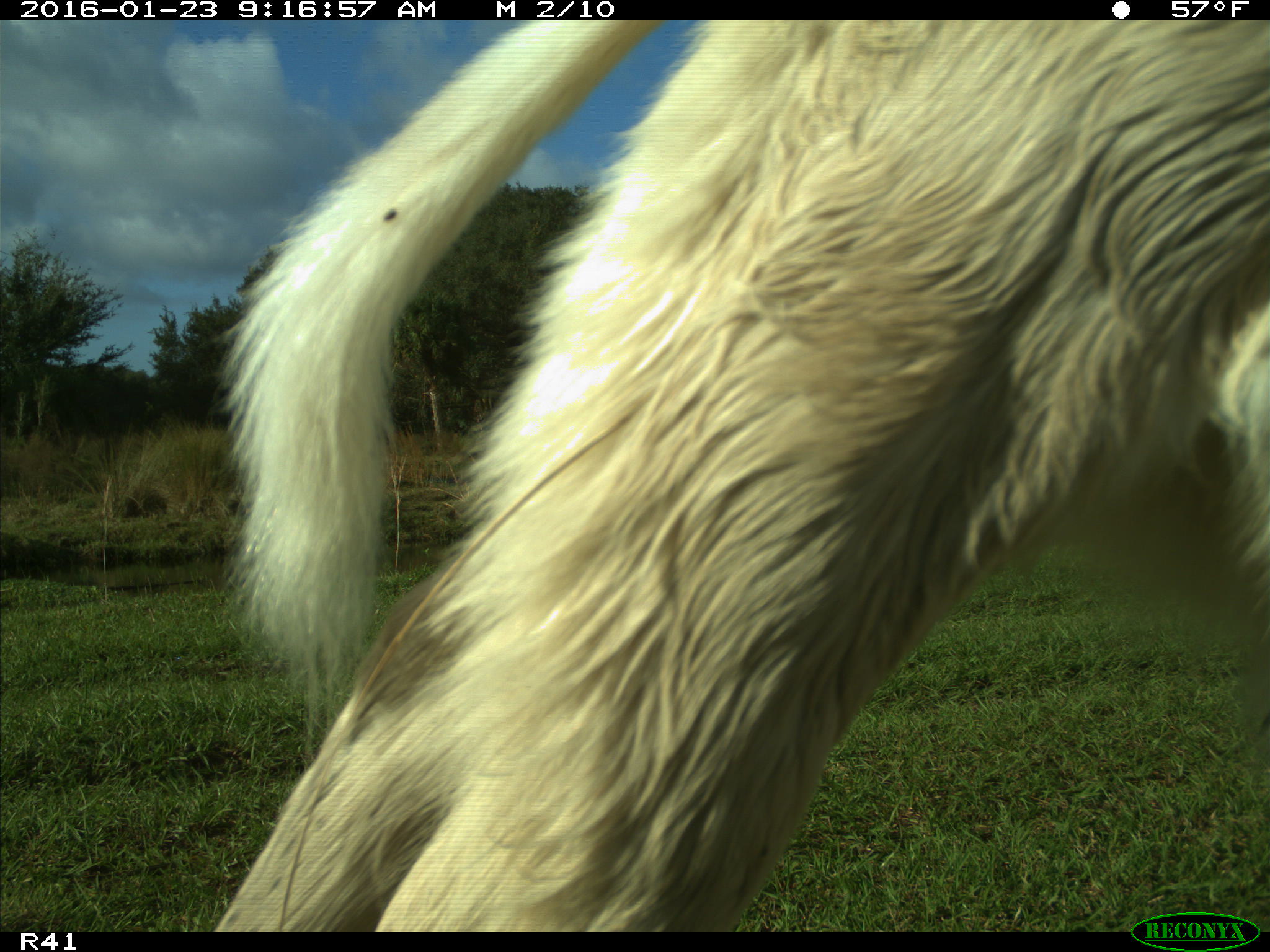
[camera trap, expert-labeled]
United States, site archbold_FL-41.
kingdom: Animalia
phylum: Chordata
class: Mammalia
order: Artiodactyla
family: Bovidae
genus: Bos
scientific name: Bos taurus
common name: domestic cow